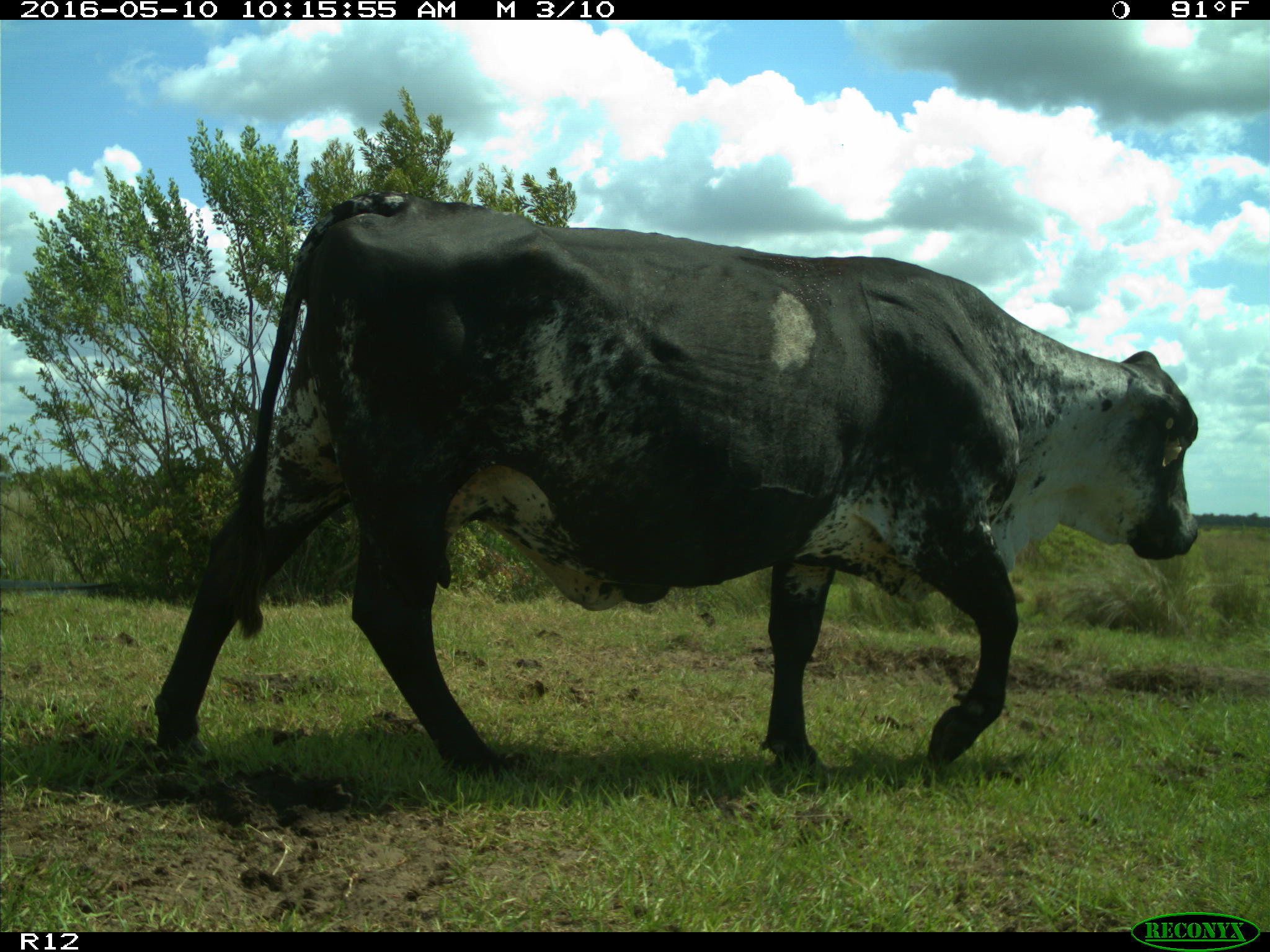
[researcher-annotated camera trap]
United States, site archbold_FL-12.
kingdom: Animalia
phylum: Chordata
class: Mammalia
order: Artiodactyla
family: Bovidae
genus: Bos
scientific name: Bos taurus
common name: domestic cow